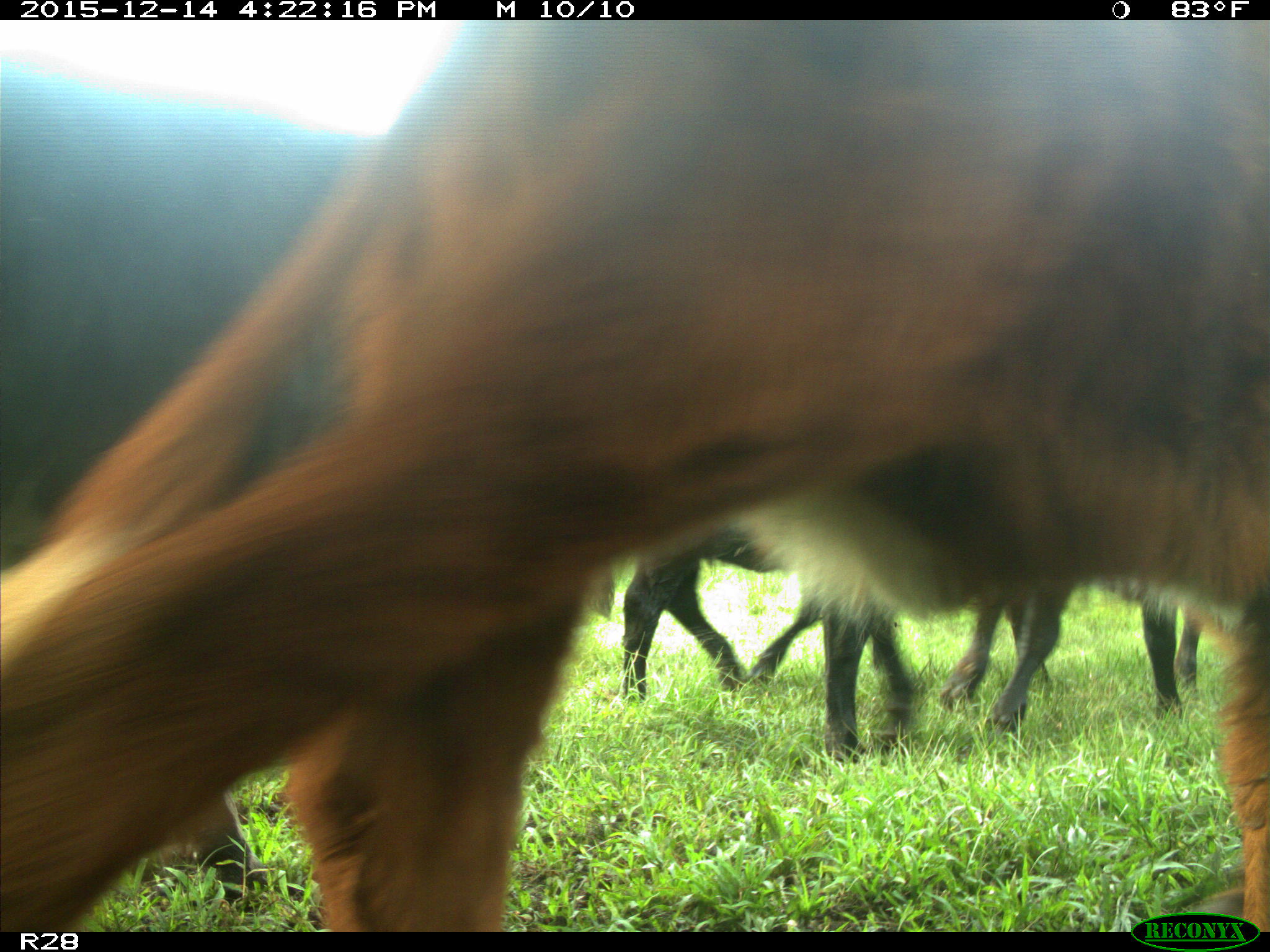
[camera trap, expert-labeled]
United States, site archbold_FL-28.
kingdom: Animalia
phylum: Chordata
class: Mammalia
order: Artiodactyla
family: Bovidae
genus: Bos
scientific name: Bos taurus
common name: domestic cow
Bos taurus (domestic cow).